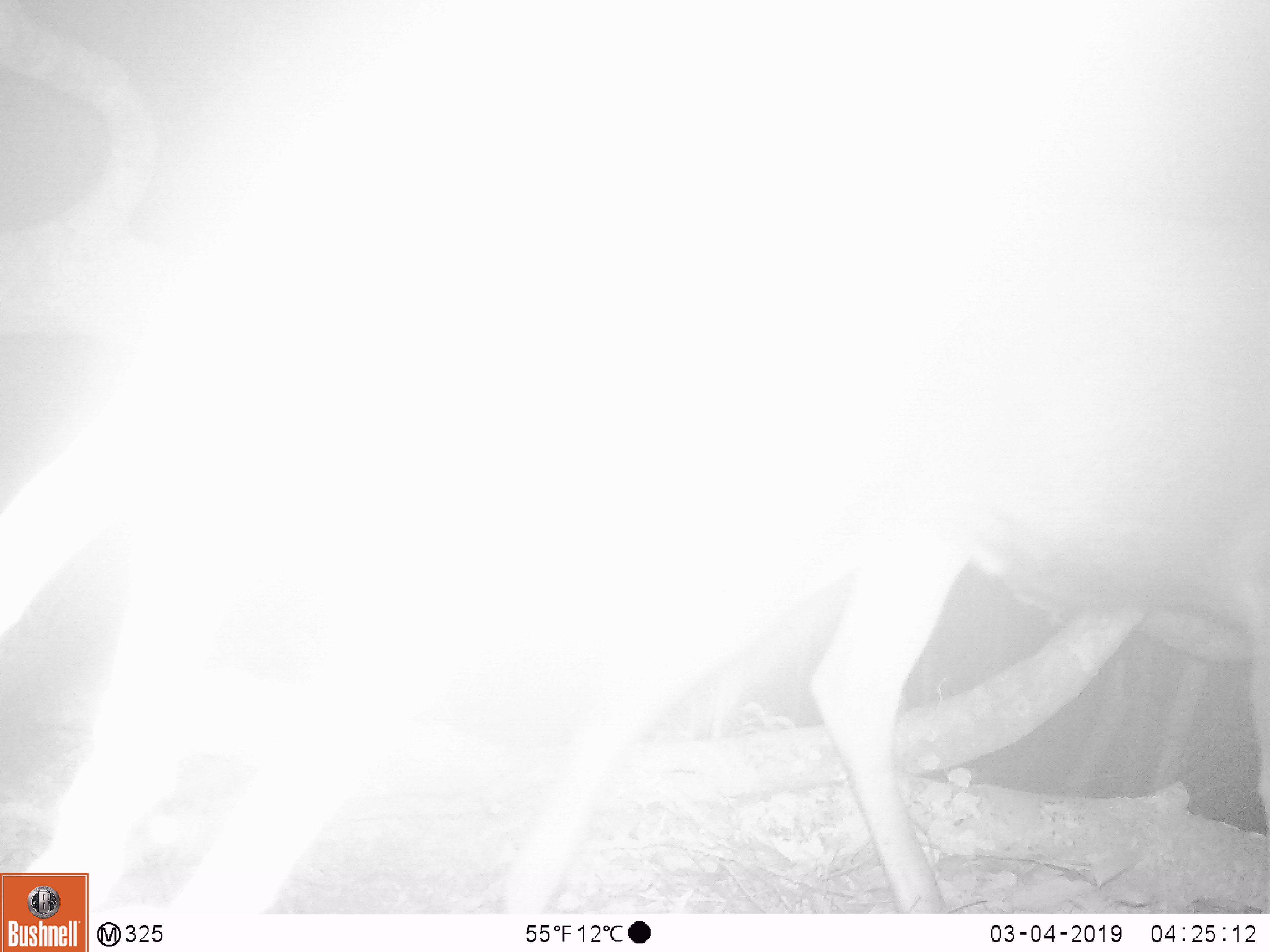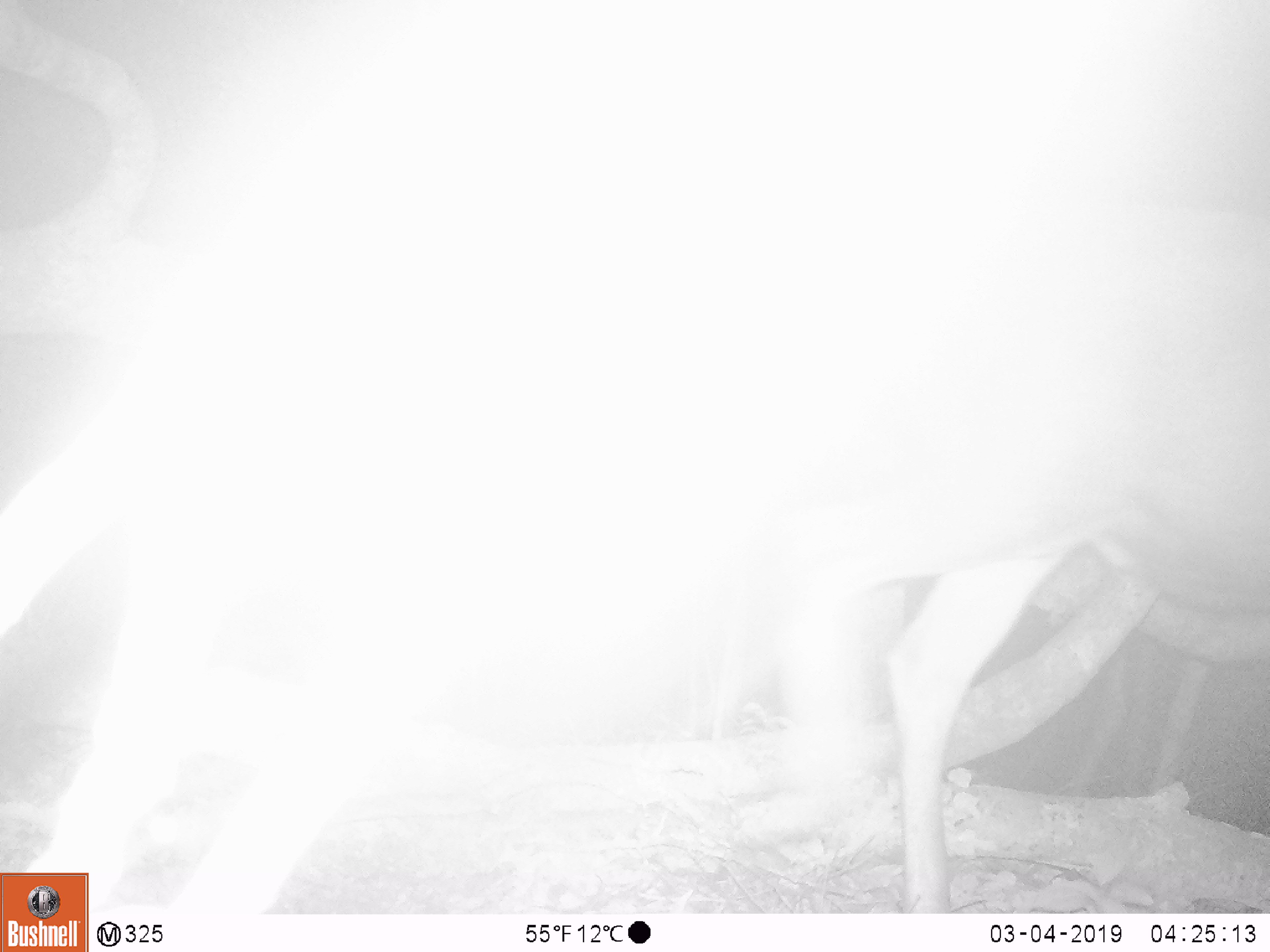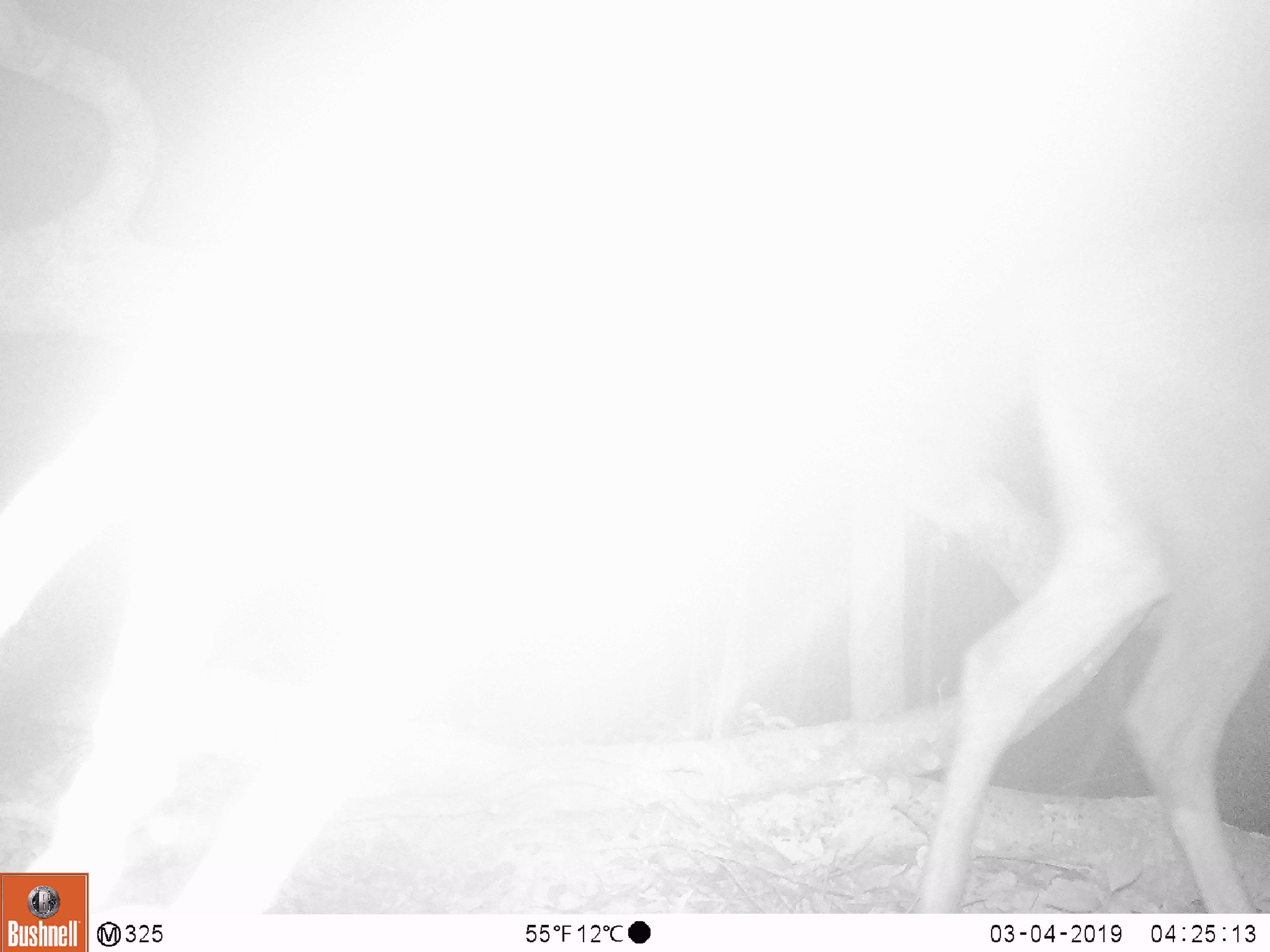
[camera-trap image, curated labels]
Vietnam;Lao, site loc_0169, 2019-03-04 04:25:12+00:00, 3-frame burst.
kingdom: Animalia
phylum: Chordata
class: Mammalia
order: Artiodactyla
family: Cervidae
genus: Rusa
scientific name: Rusa unicolor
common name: sambar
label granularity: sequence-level